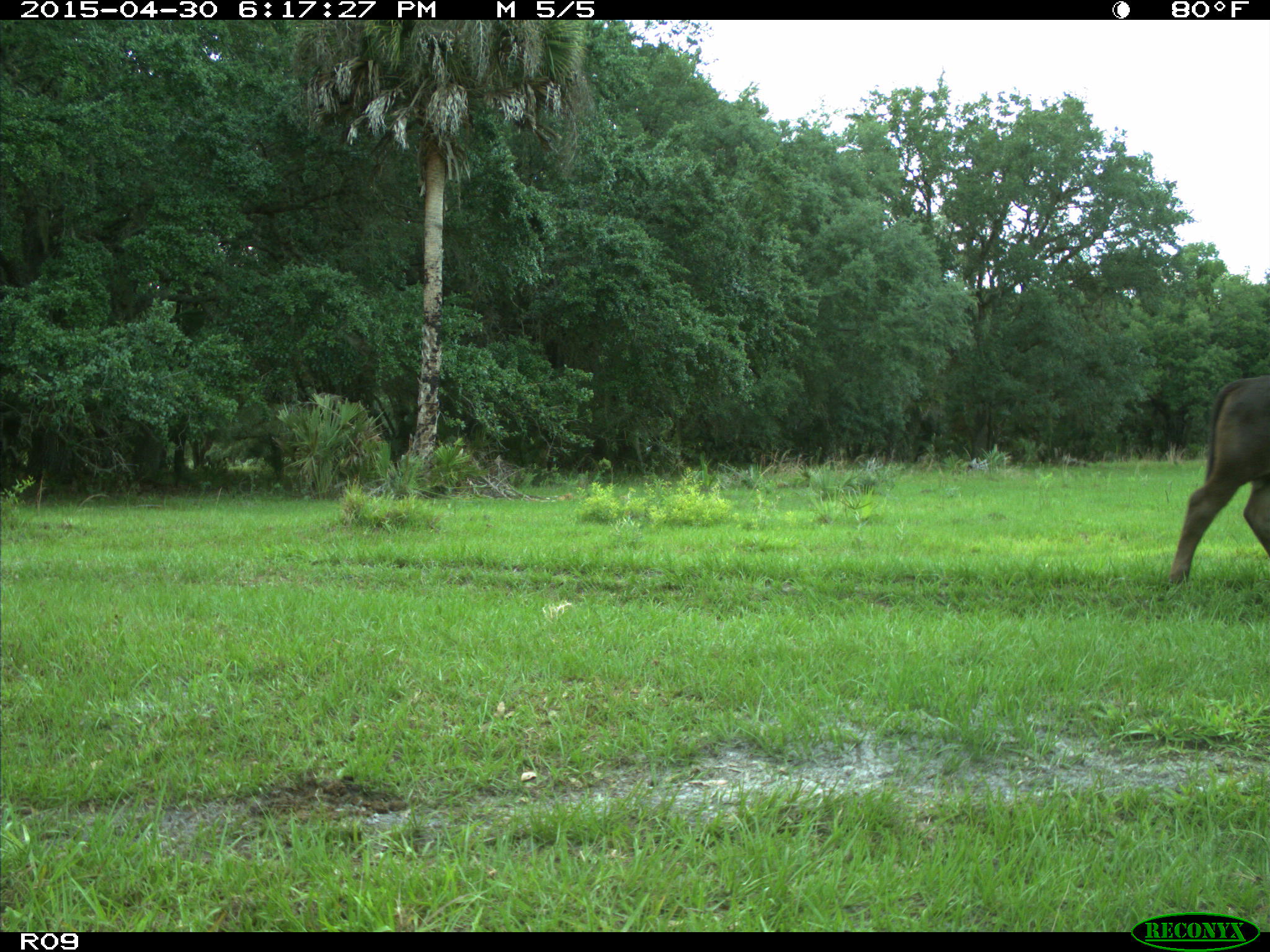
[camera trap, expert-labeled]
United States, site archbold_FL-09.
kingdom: Animalia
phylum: Chordata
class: Mammalia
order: Artiodactyla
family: Bovidae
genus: Bos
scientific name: Bos taurus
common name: domestic cow